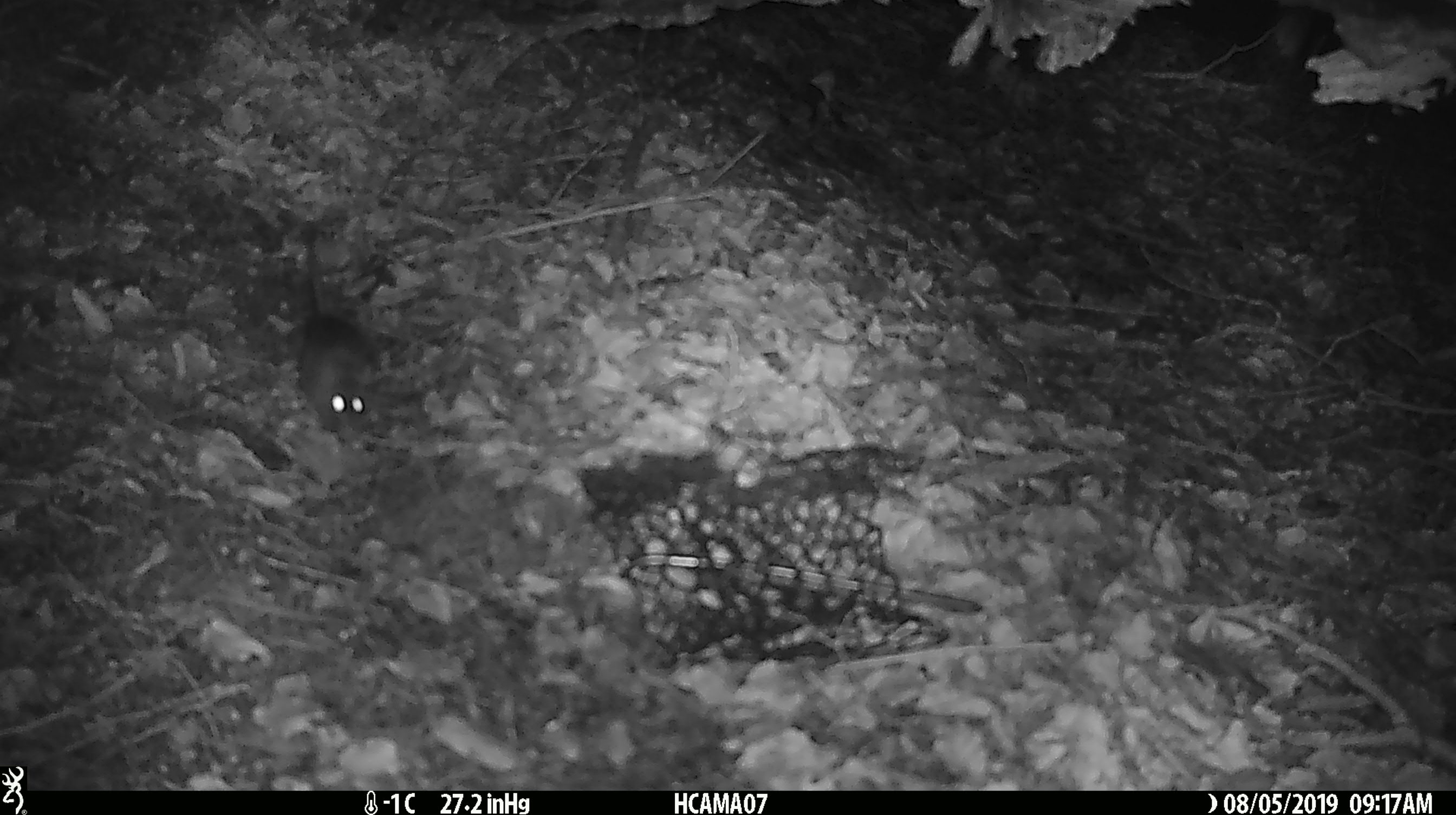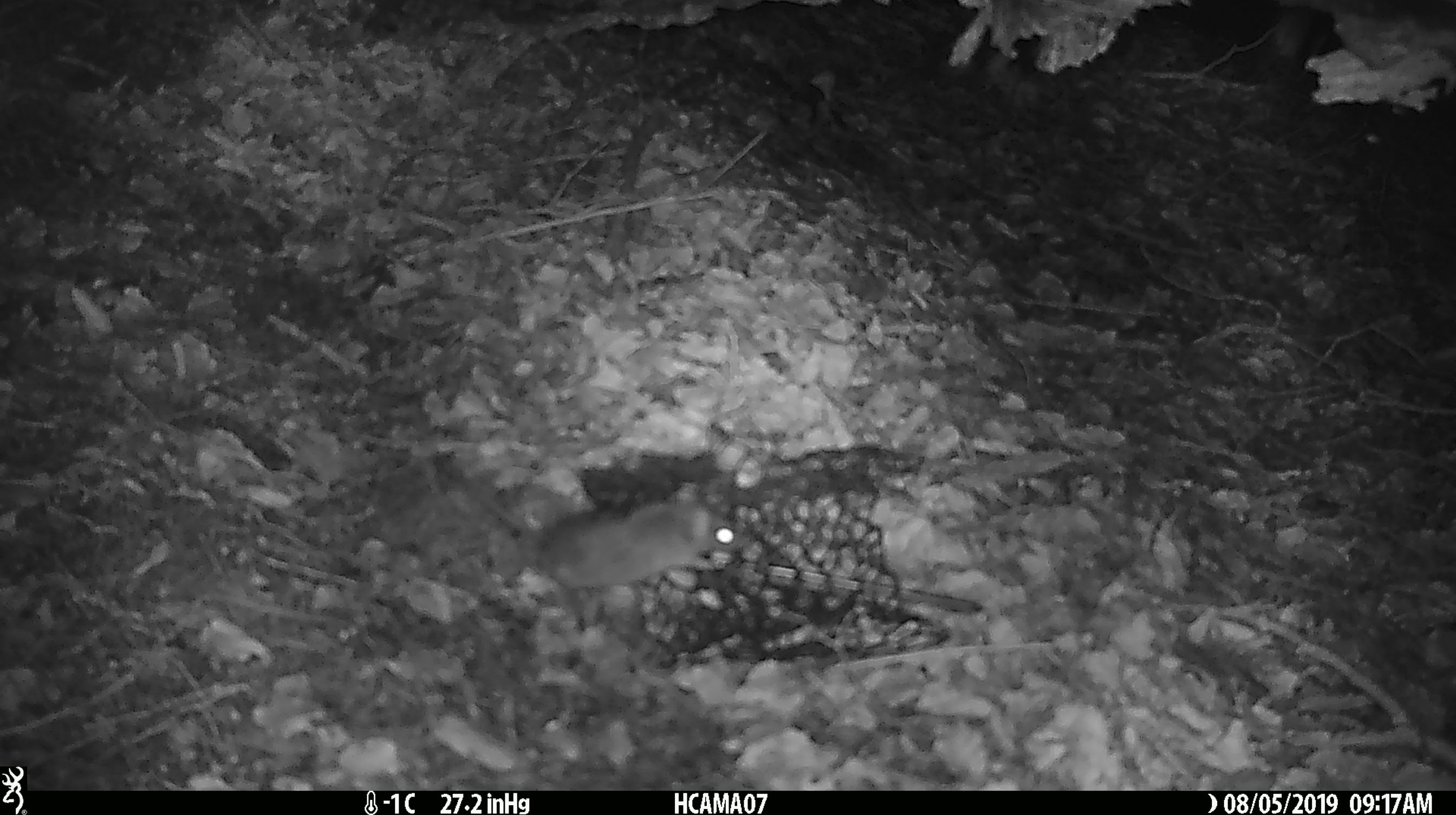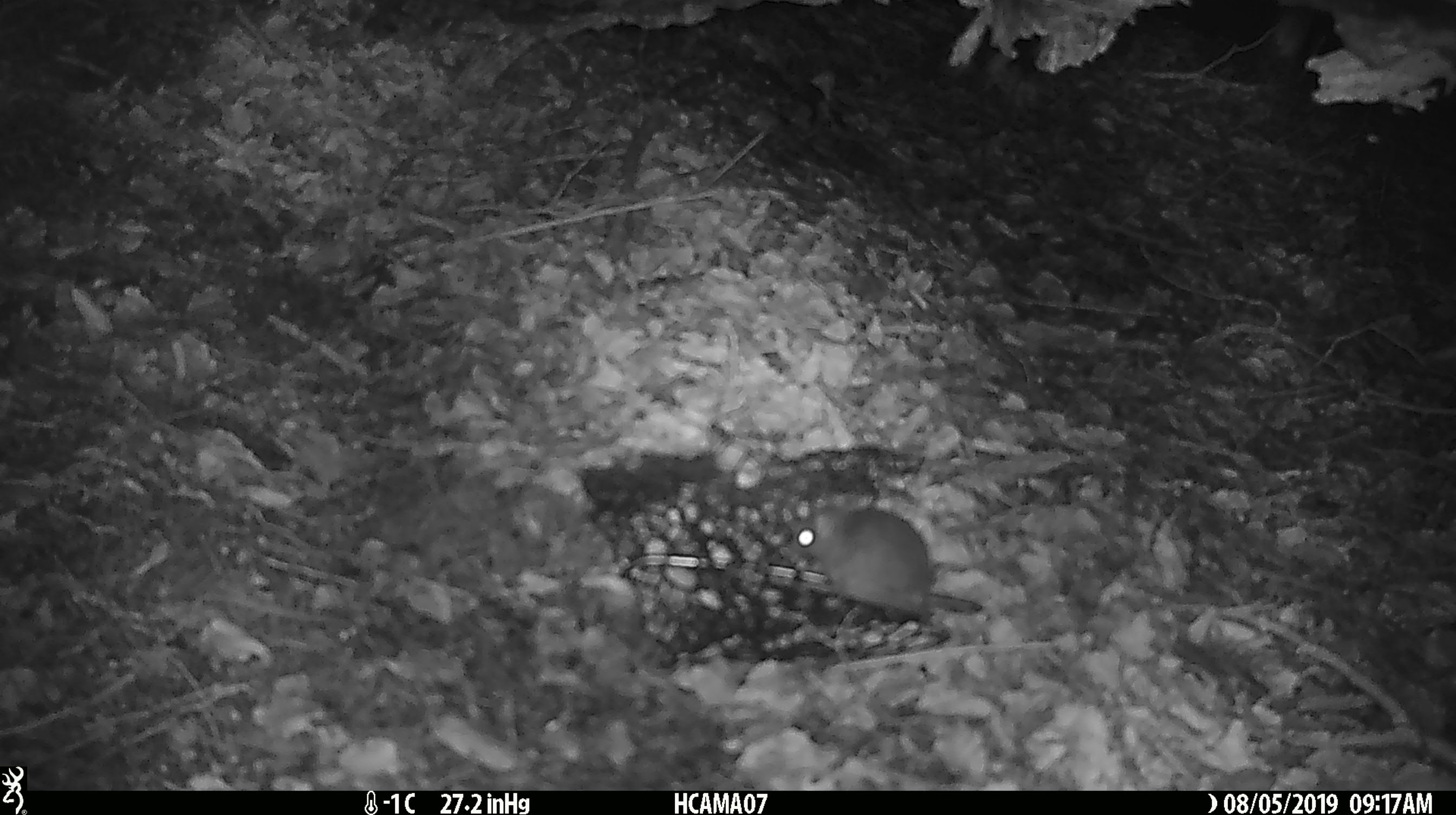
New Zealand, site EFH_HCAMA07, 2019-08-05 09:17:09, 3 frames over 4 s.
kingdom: Animalia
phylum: Chordata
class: Mammalia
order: Rodentia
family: Muridae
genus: Mus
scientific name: Mus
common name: mouse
Mouse (Mus).